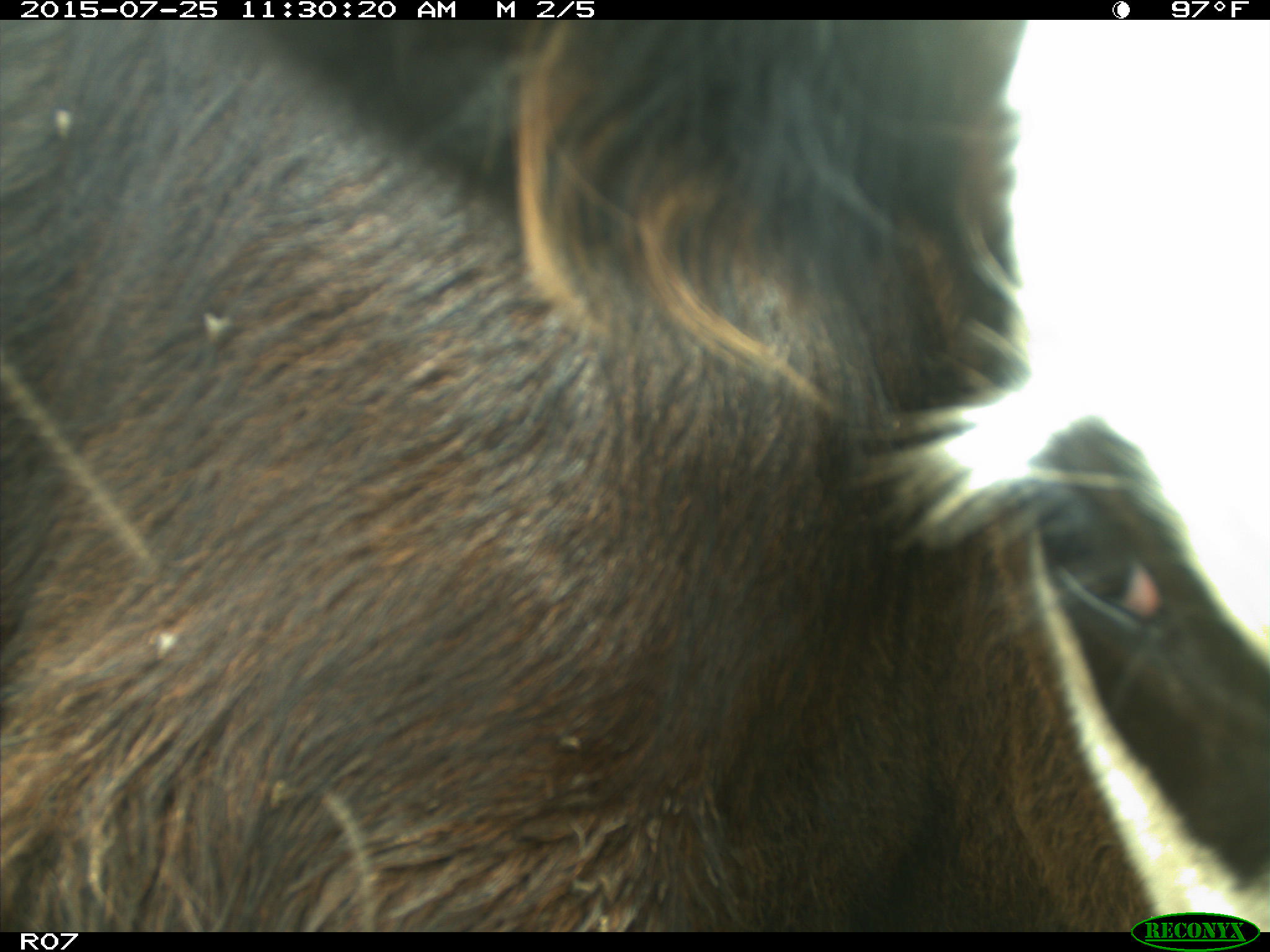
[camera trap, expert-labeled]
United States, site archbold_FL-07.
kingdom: Animalia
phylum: Chordata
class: Mammalia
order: Artiodactyla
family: Bovidae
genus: Bos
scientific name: Bos taurus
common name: domestic cow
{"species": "Bos taurus (domestic cow)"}